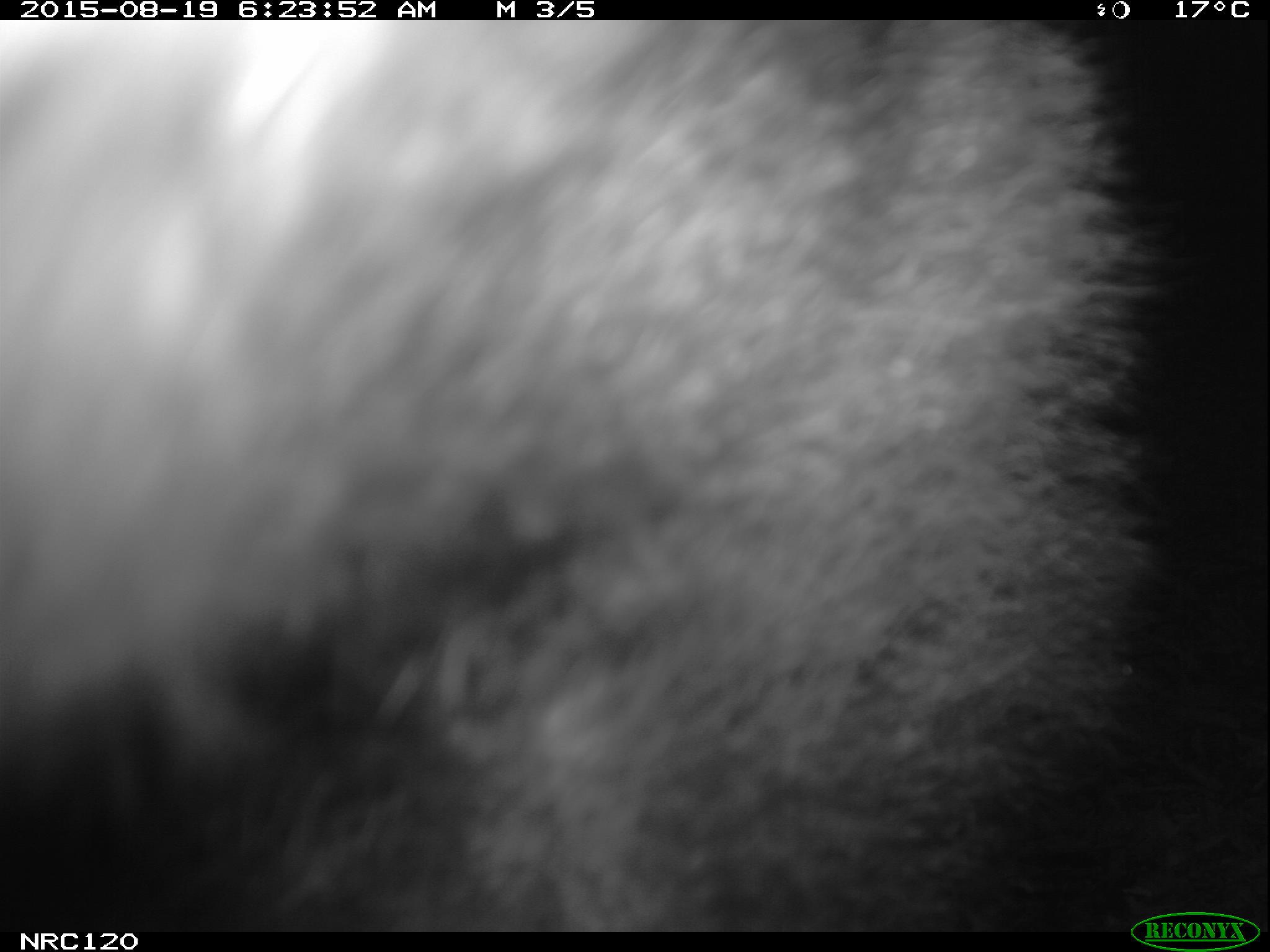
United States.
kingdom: Animalia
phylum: Chordata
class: Mammalia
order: Carnivora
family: Ursidae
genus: Ursus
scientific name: Ursus americanus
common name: american black bear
American Black Bear (Ursus americanus).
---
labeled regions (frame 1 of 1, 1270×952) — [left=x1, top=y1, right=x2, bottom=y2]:
American Black Bear: [left=2, top=24, right=1140, bottom=929]